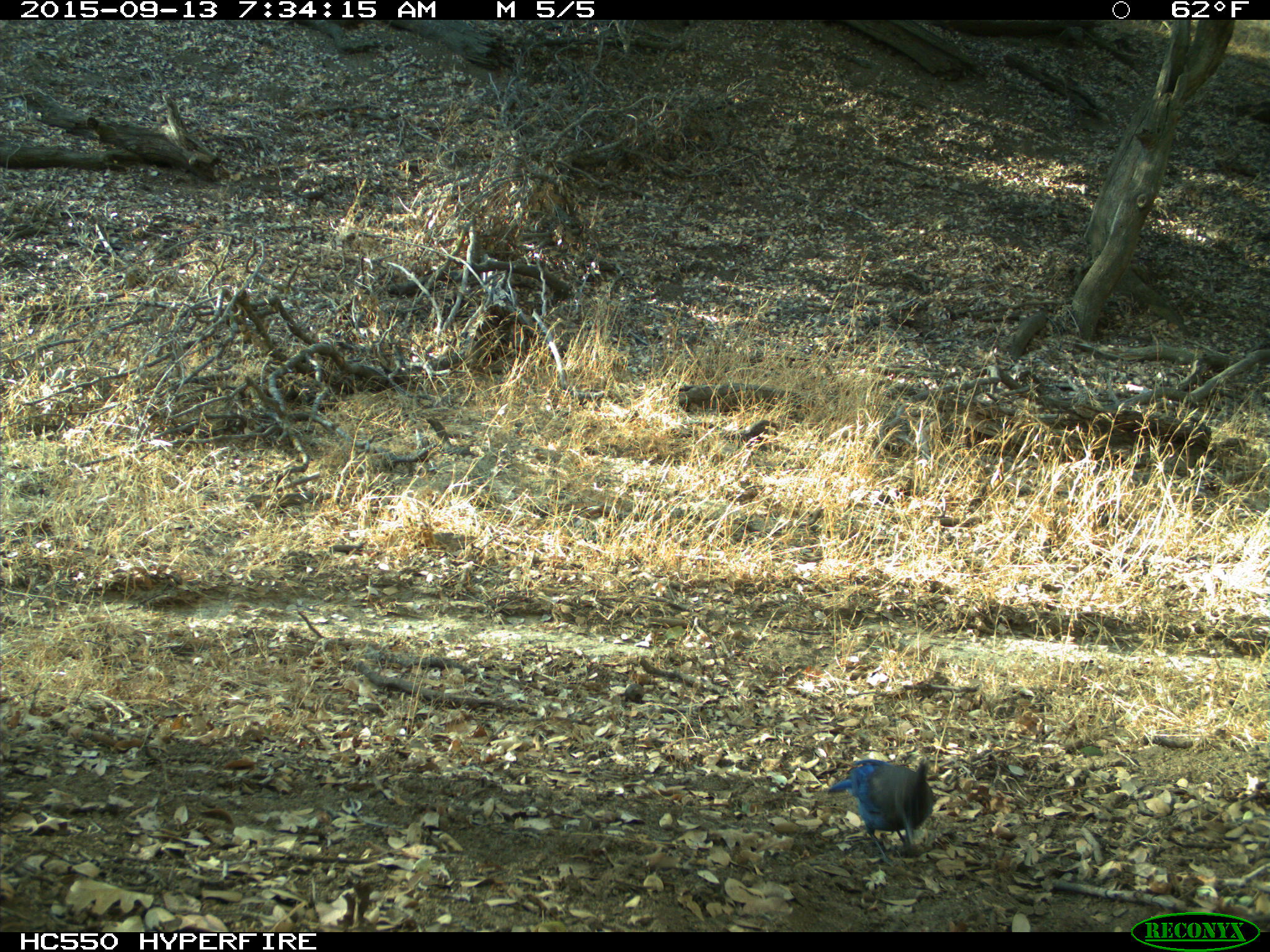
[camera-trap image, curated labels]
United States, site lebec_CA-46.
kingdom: Animalia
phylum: Chordata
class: Aves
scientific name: Aves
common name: birds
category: unidentified bird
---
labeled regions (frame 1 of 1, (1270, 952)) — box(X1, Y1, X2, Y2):
animal: box(827, 757, 936, 865)